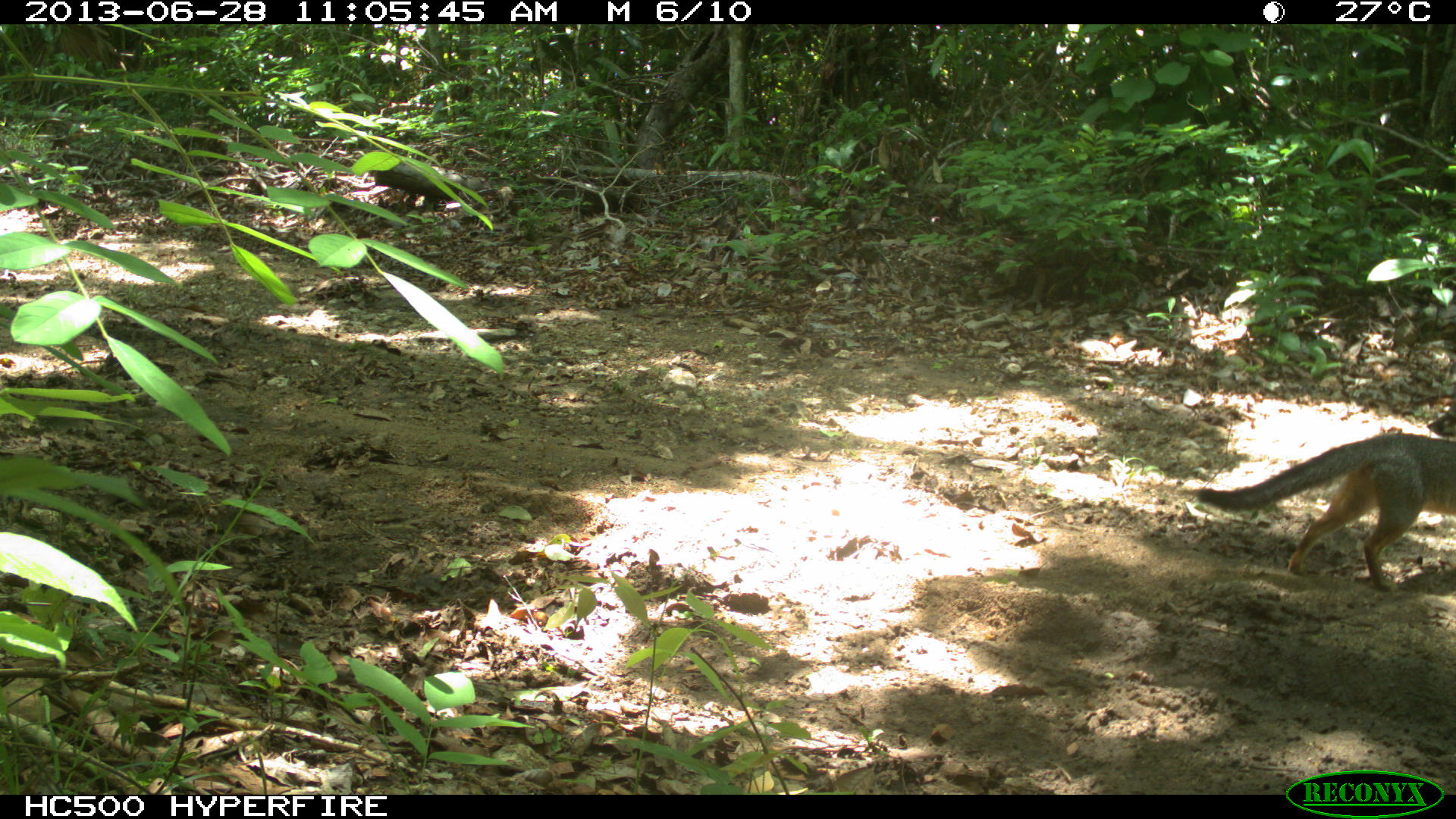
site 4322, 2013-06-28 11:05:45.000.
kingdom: Animalia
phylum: Chordata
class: Mammalia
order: Carnivora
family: Canidae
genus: Urocyon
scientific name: Urocyon cinereoargenteus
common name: gray fox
Urocyon cinereoargenteus (gray fox), count 1.